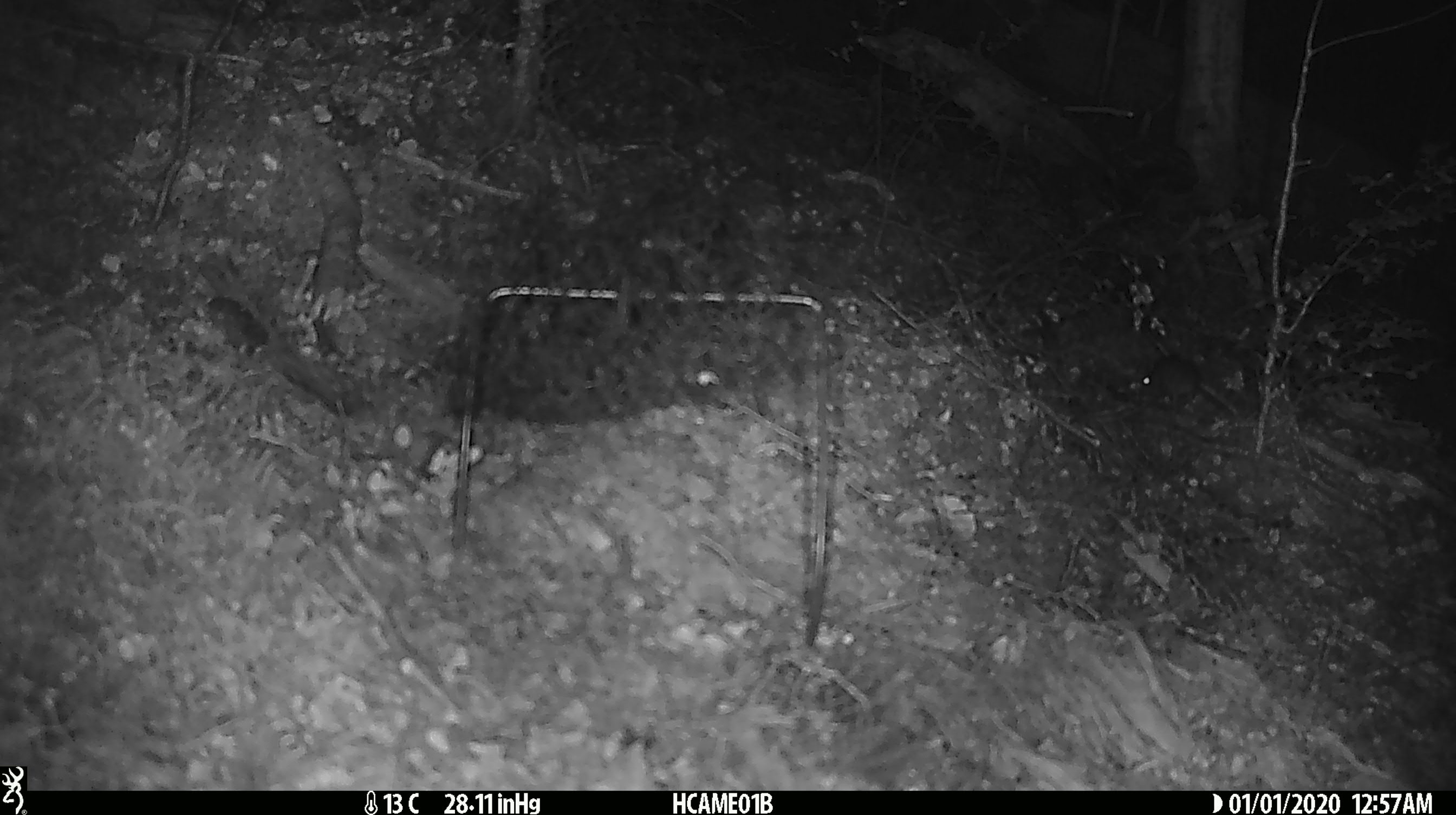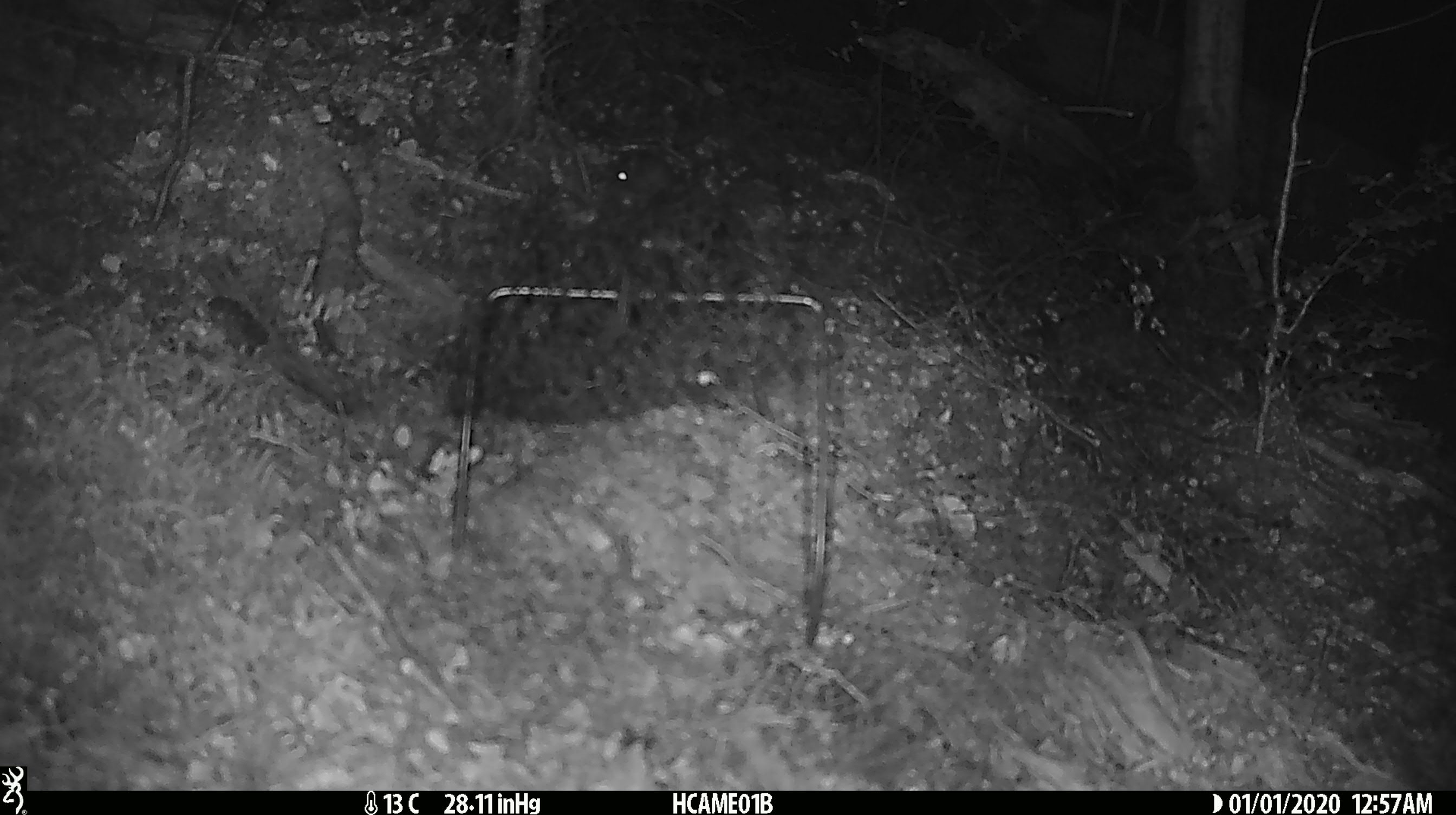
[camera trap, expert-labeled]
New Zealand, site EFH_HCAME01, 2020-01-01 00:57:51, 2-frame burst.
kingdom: Animalia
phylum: Chordata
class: Mammalia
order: Rodentia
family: Muridae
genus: Mus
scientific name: Mus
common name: mouse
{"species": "mouse (Mus)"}